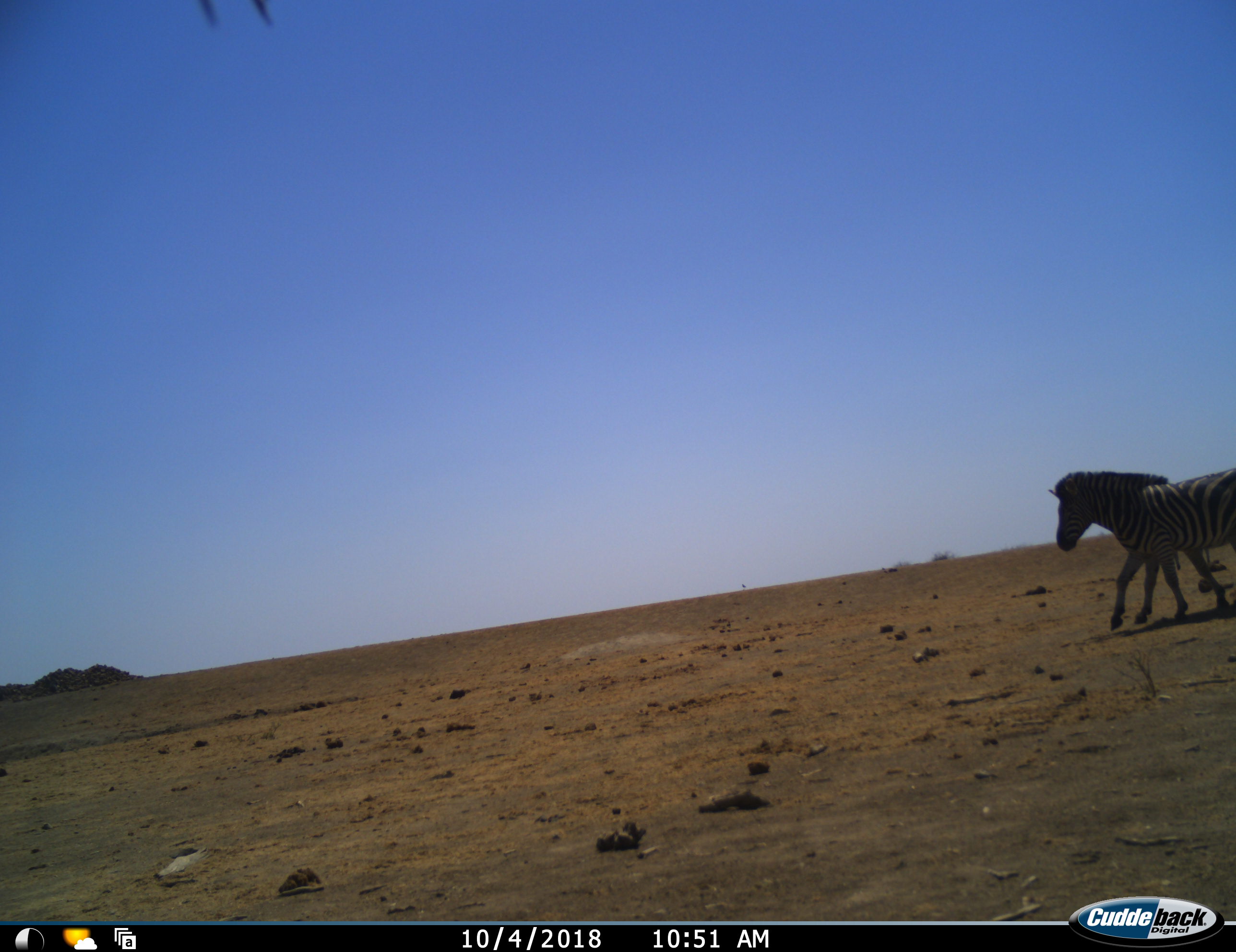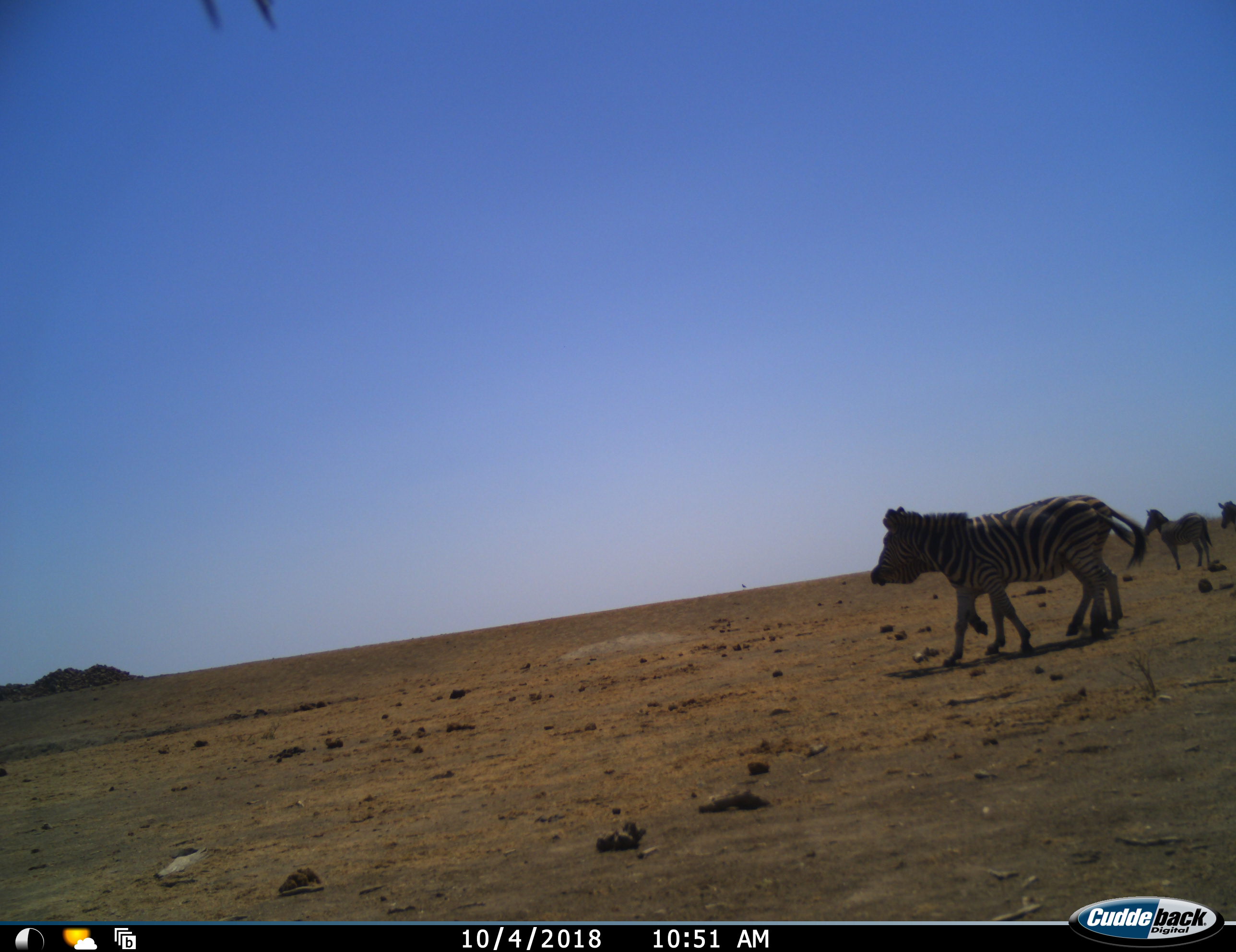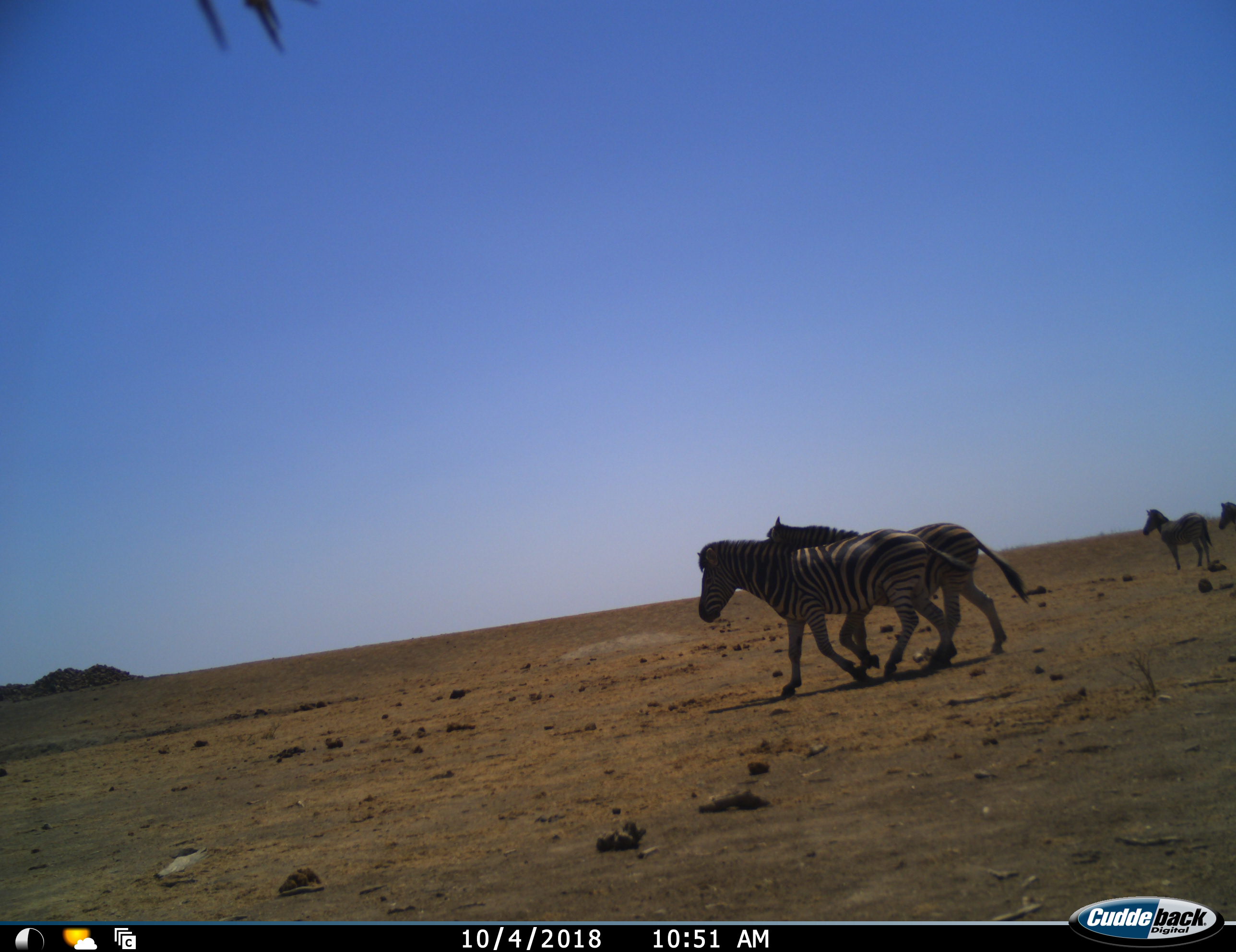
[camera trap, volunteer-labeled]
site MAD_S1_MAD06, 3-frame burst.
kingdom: Animalia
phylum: Chordata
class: Mammalia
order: Perissodactyla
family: Equidae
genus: Equus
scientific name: Equus quagga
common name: plains zebra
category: zebraplains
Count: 4.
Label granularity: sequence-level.